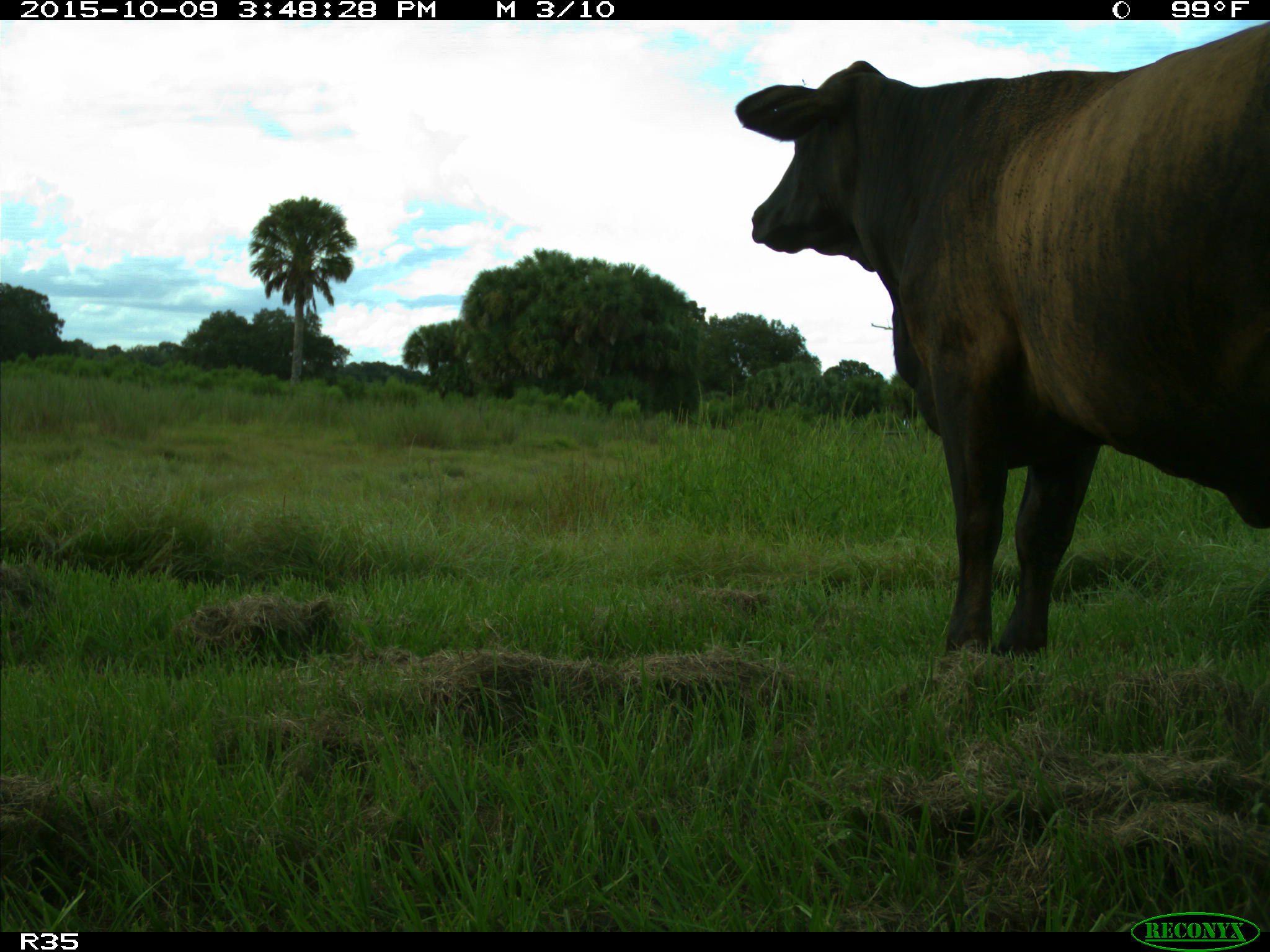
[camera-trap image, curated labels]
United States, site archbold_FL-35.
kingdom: Animalia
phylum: Chordata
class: Mammalia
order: Artiodactyla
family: Bovidae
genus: Bos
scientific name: Bos taurus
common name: domestic cow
Bos taurus (domestic cow).